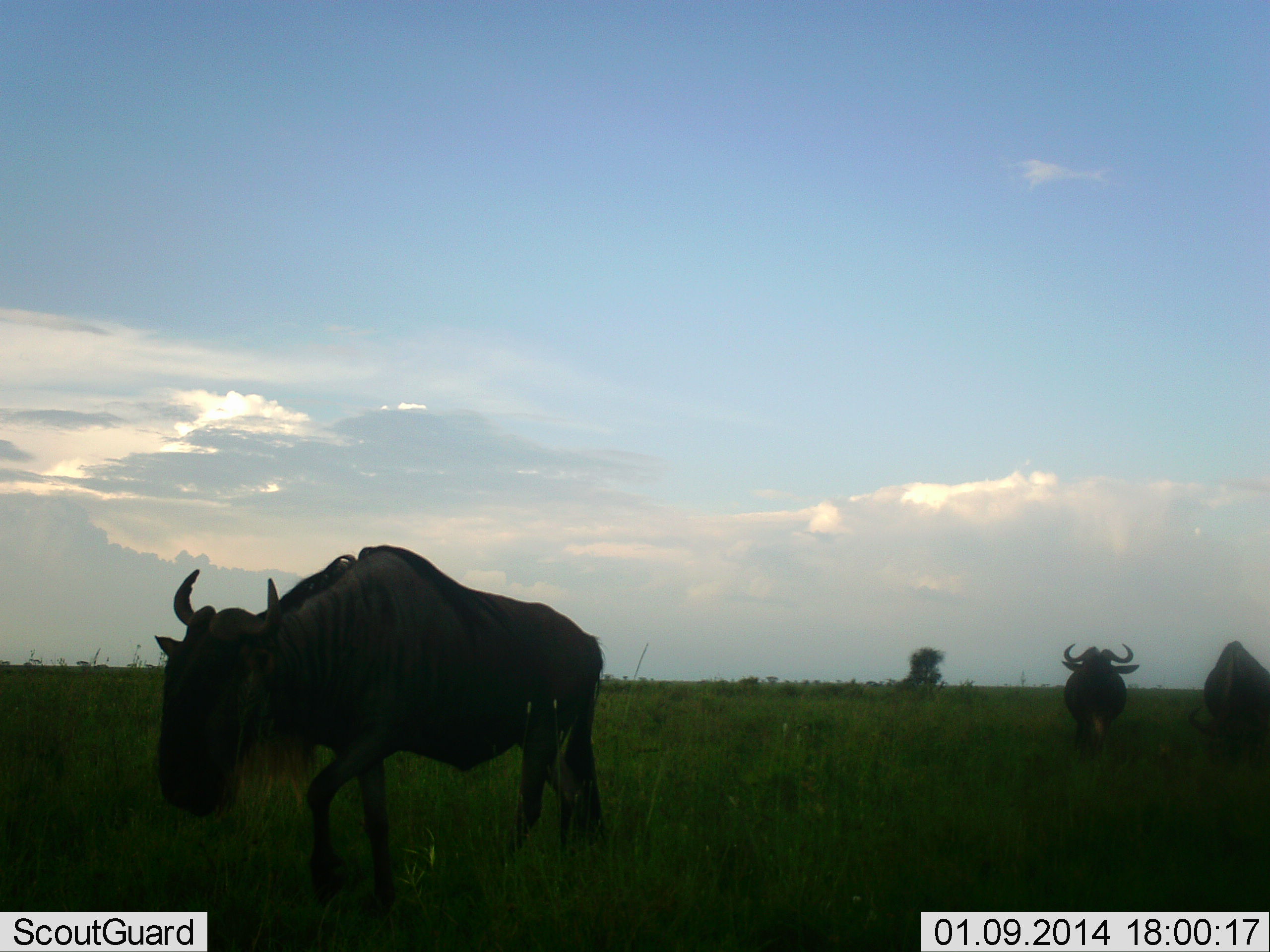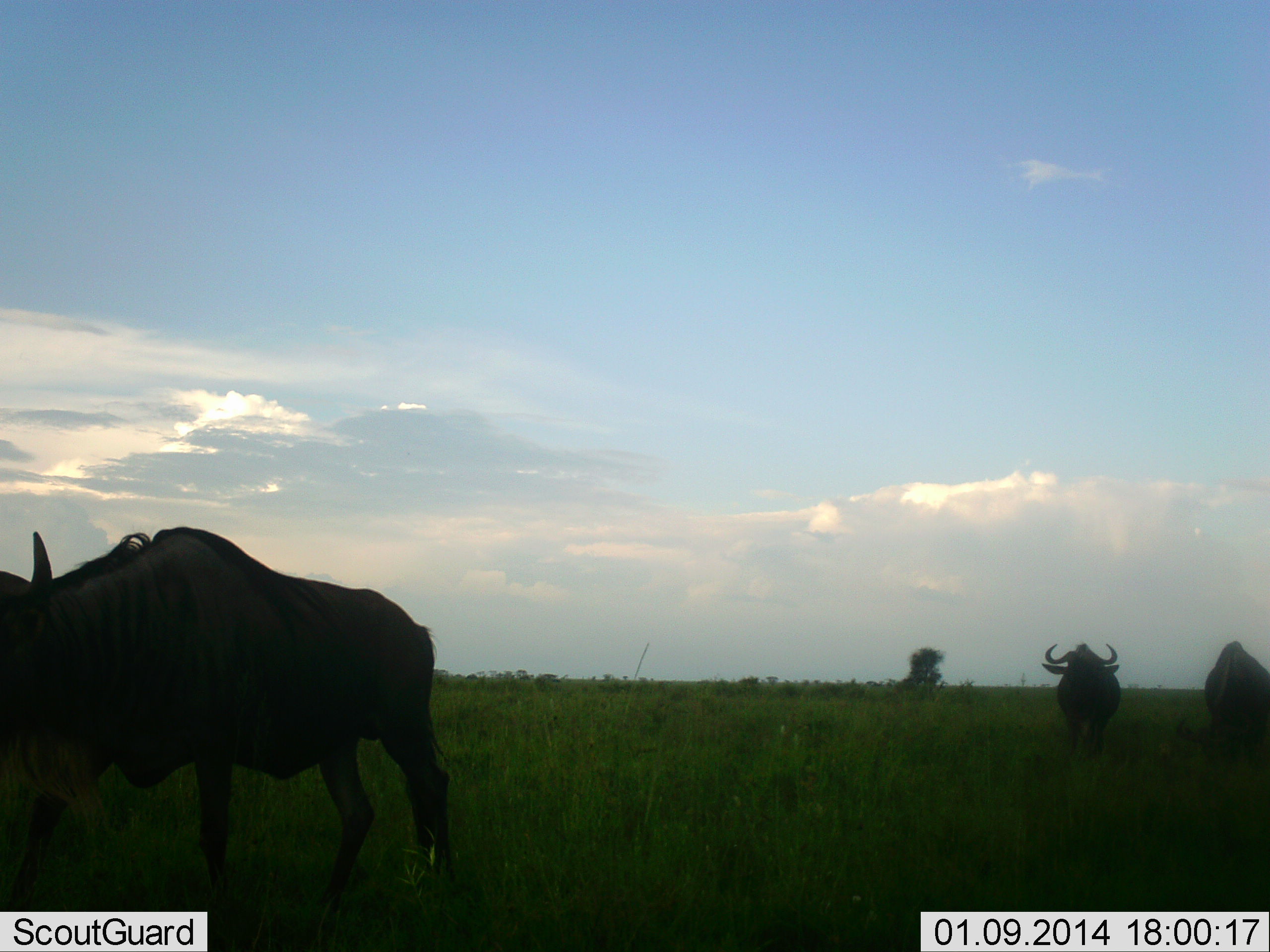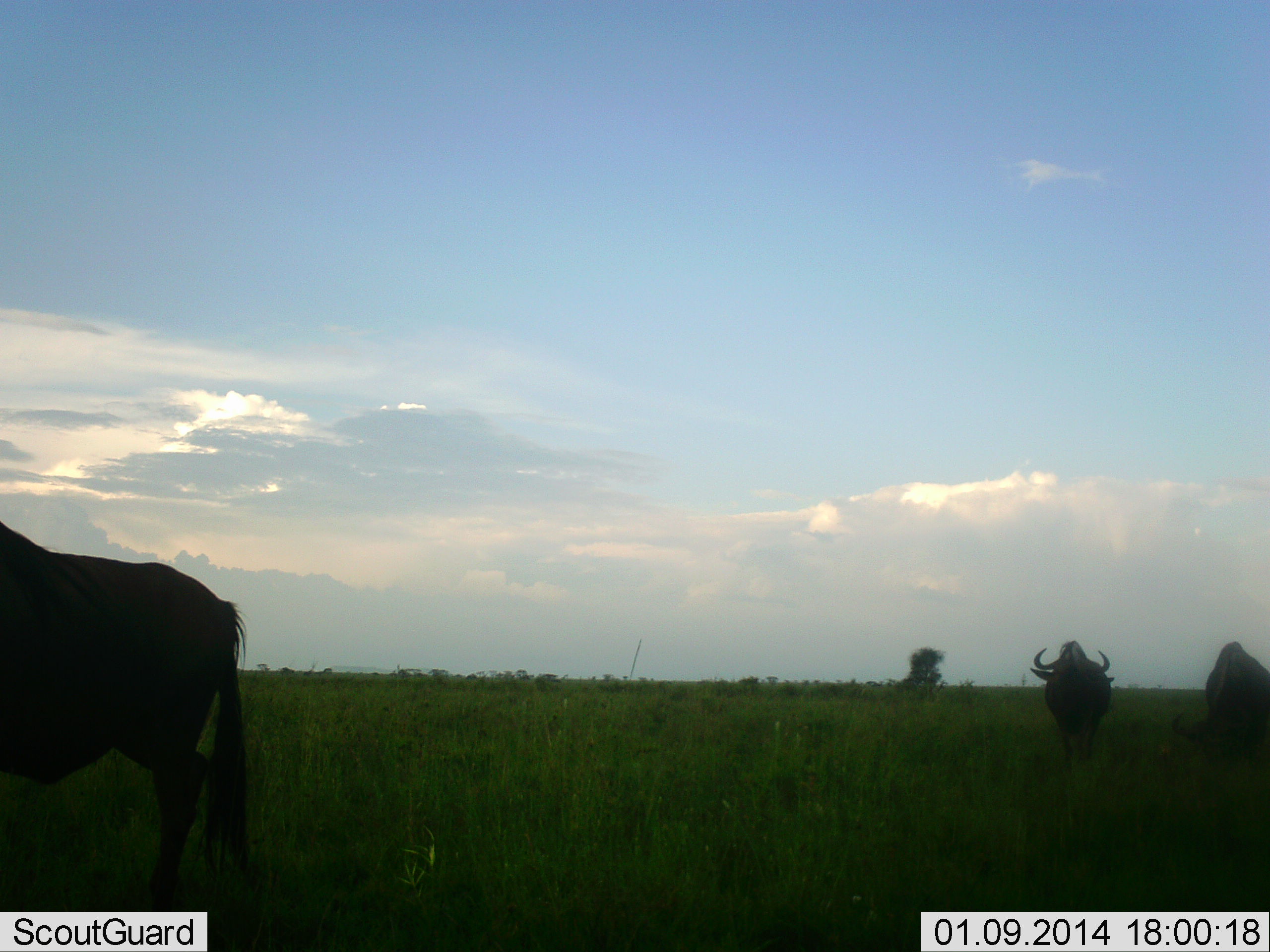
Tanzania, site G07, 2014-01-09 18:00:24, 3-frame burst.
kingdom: Animalia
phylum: Chordata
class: Mammalia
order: Artiodactyla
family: Bovidae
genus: Connochaetes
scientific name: Connochaetes taurinus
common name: blue wildebeest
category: wildebeest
Wildebeest (blue wildebeest) (Connochaetes taurinus), count 3. Behavior (volunteer vote fractions): standing 38%, resting 0%, moving 78%, interacting 0%. Young present (vote fraction): 0%. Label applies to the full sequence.